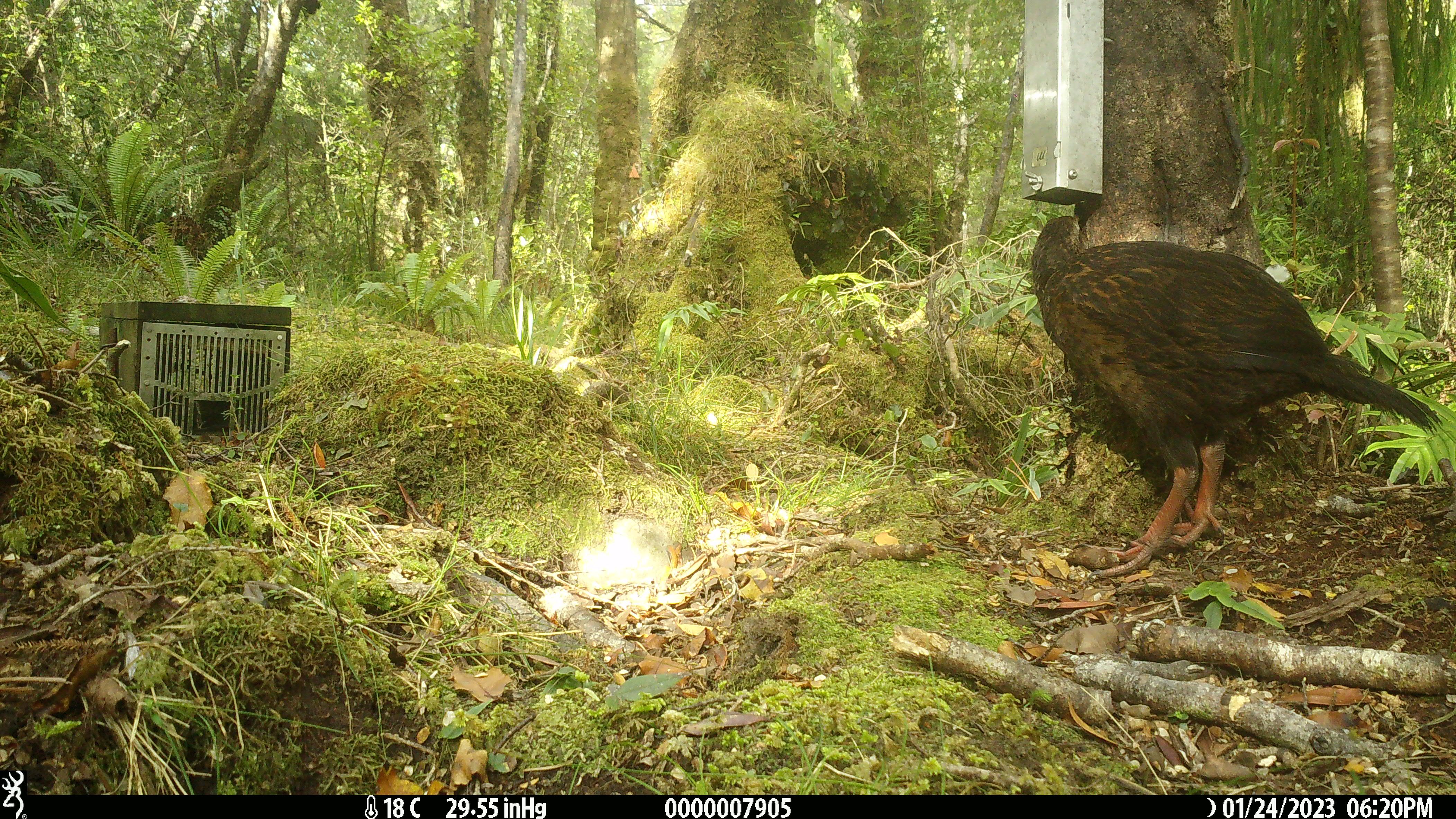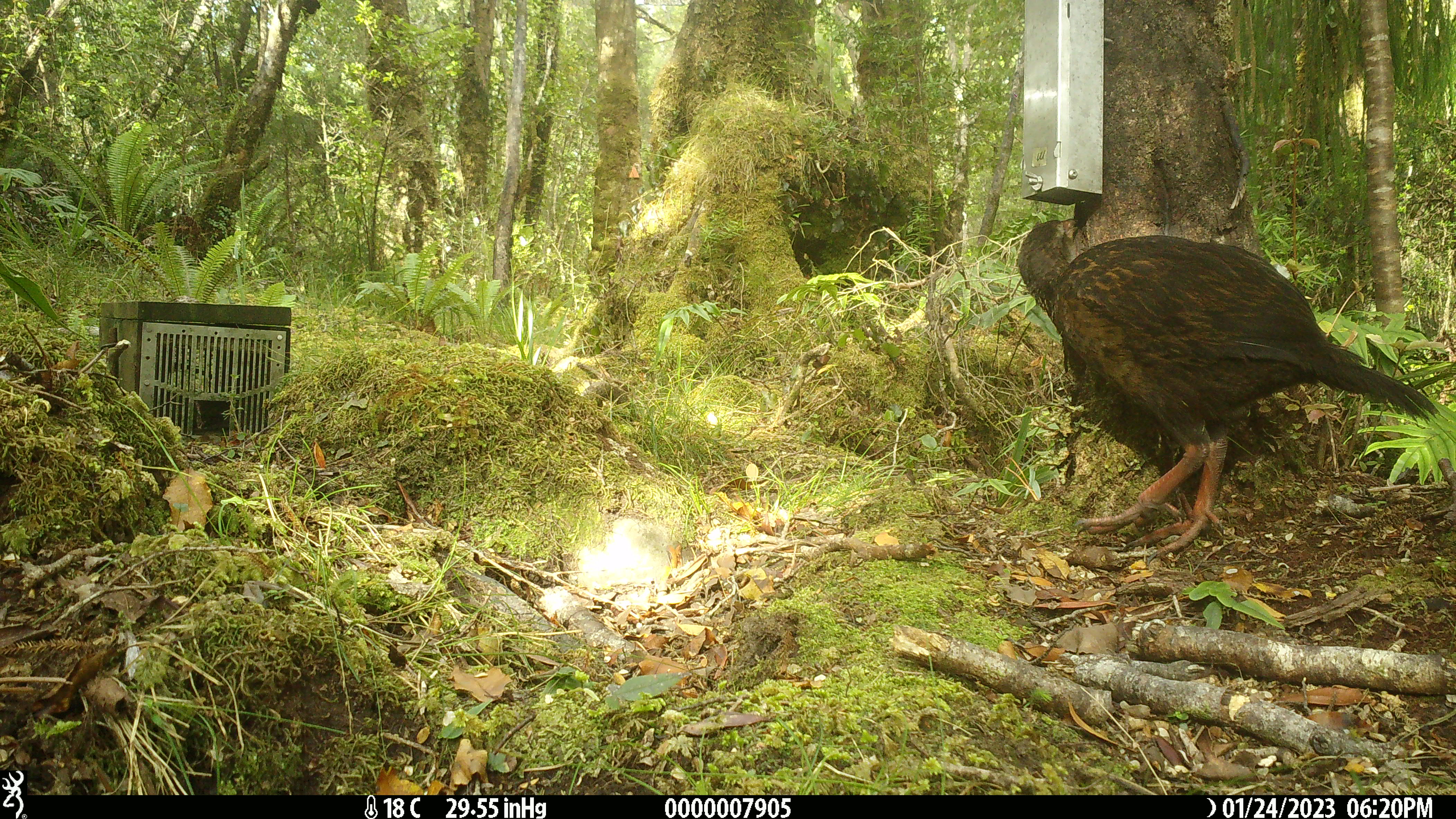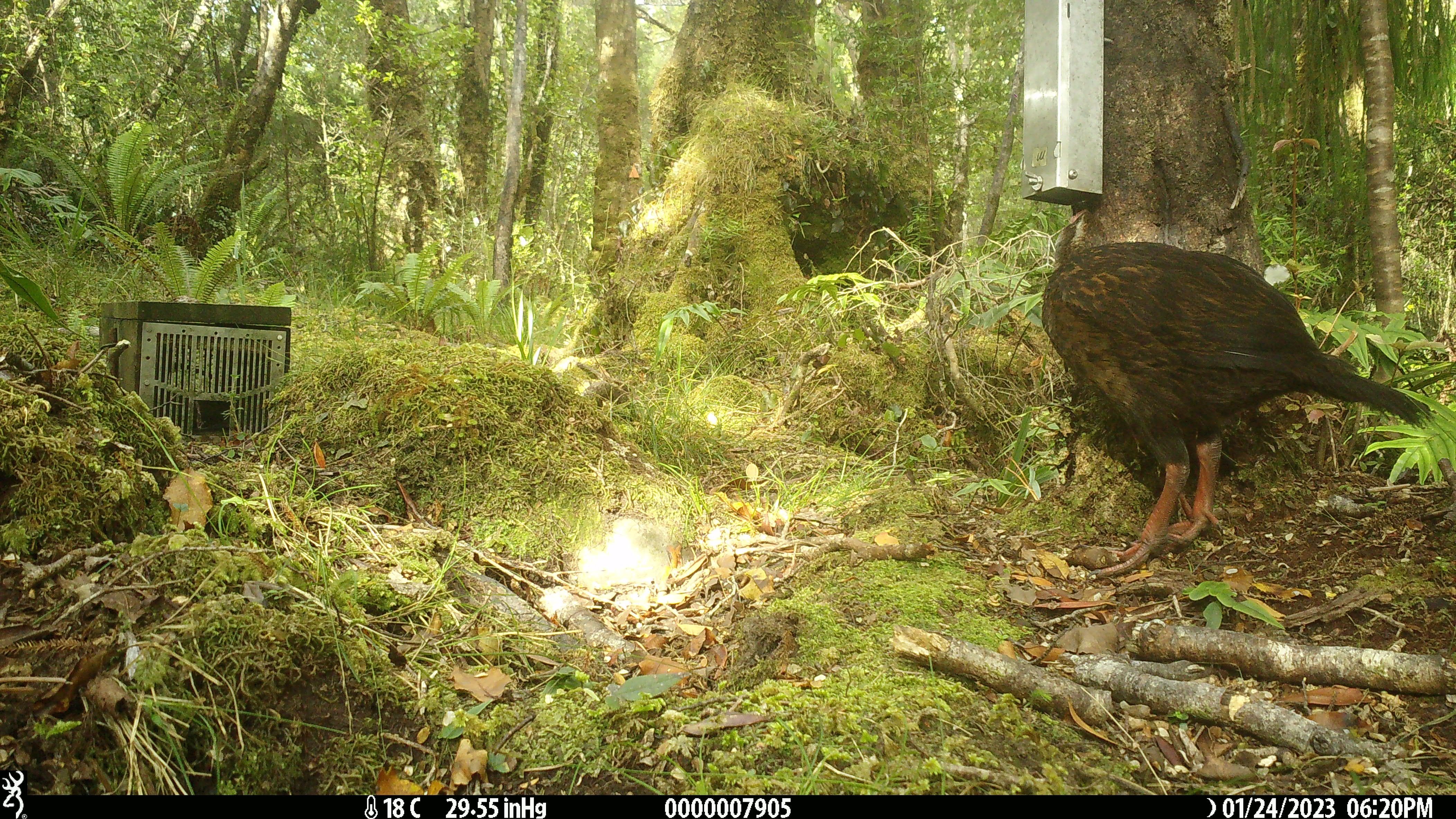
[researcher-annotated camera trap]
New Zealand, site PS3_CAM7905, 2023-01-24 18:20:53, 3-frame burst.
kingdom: Animalia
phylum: Chordata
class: Aves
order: Gruiformes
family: Rallidae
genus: Gallirallus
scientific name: Gallirallus australis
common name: weka